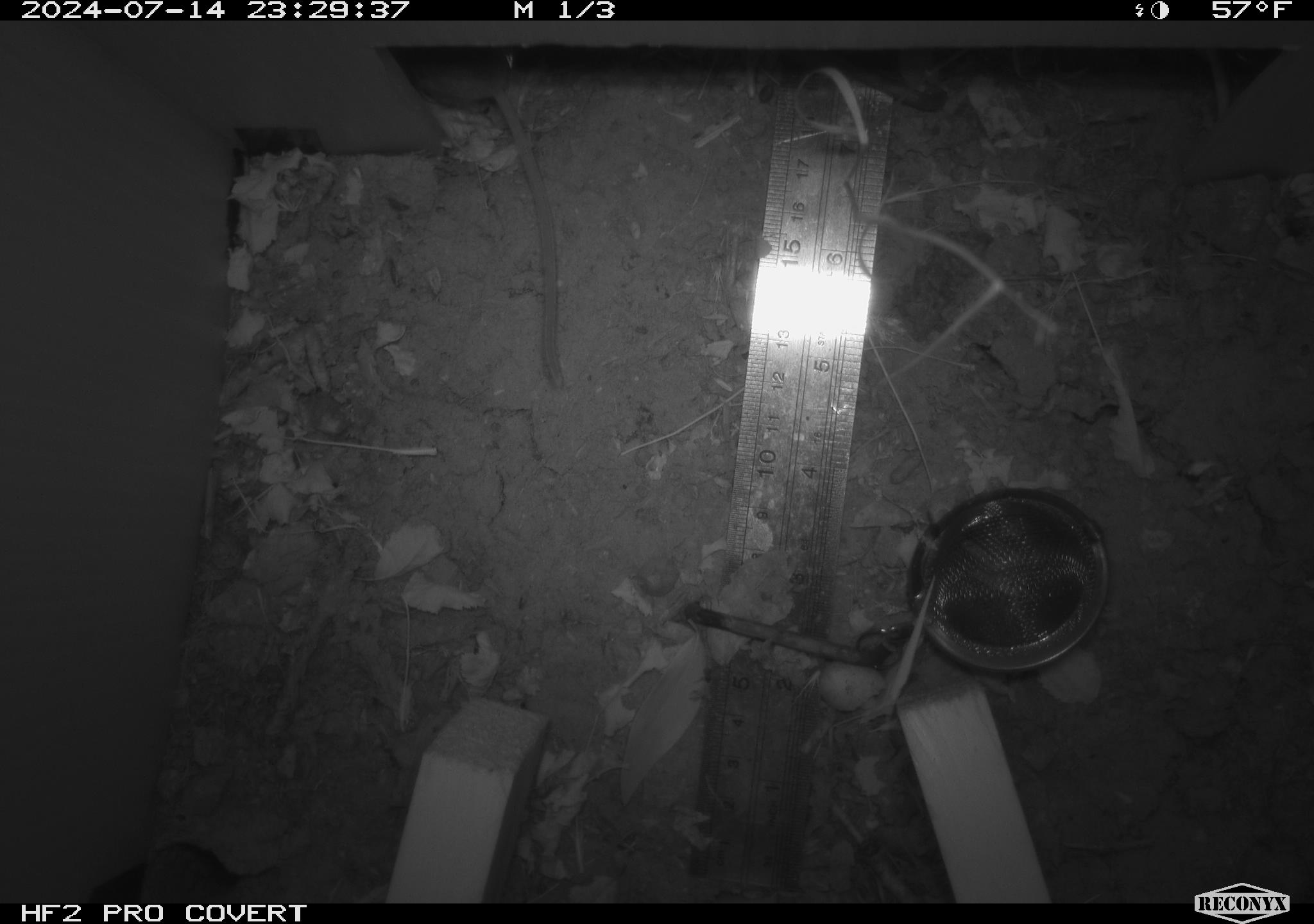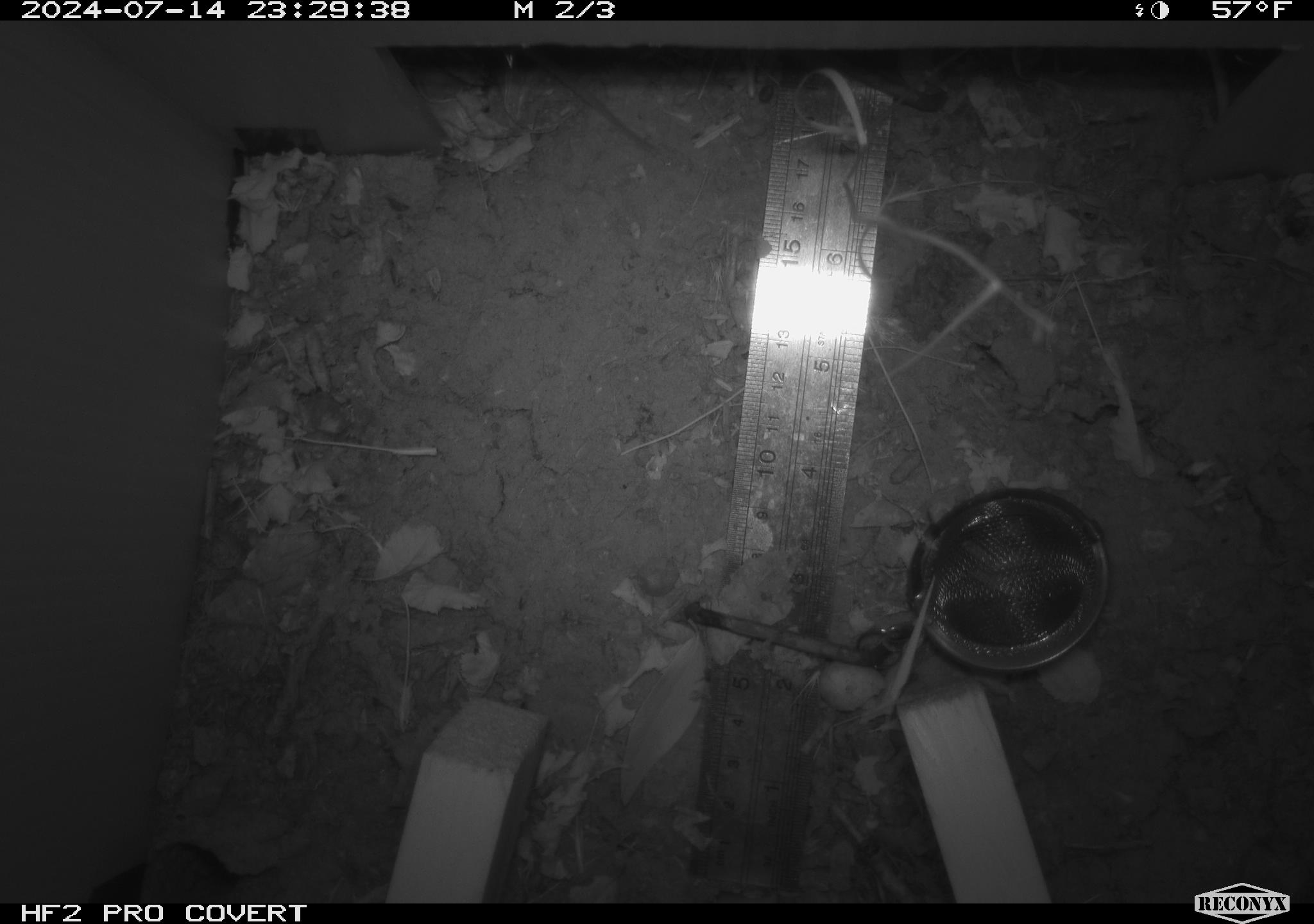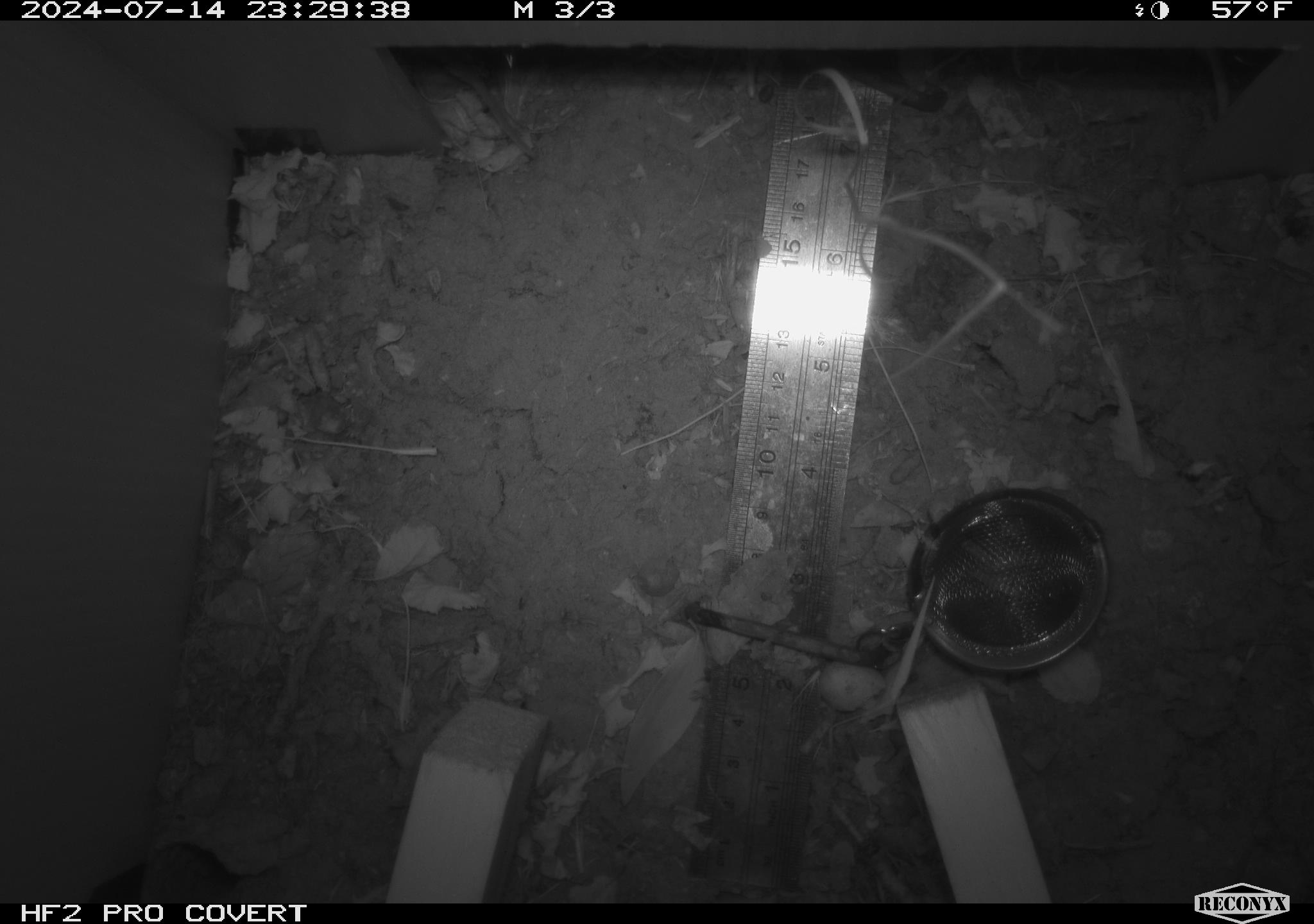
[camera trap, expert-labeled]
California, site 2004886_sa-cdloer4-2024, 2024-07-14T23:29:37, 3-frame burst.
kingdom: Animalia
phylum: Chordata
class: Mammalia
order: Rodentia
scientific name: Rodentia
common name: rodent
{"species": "rodent (Rodentia)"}